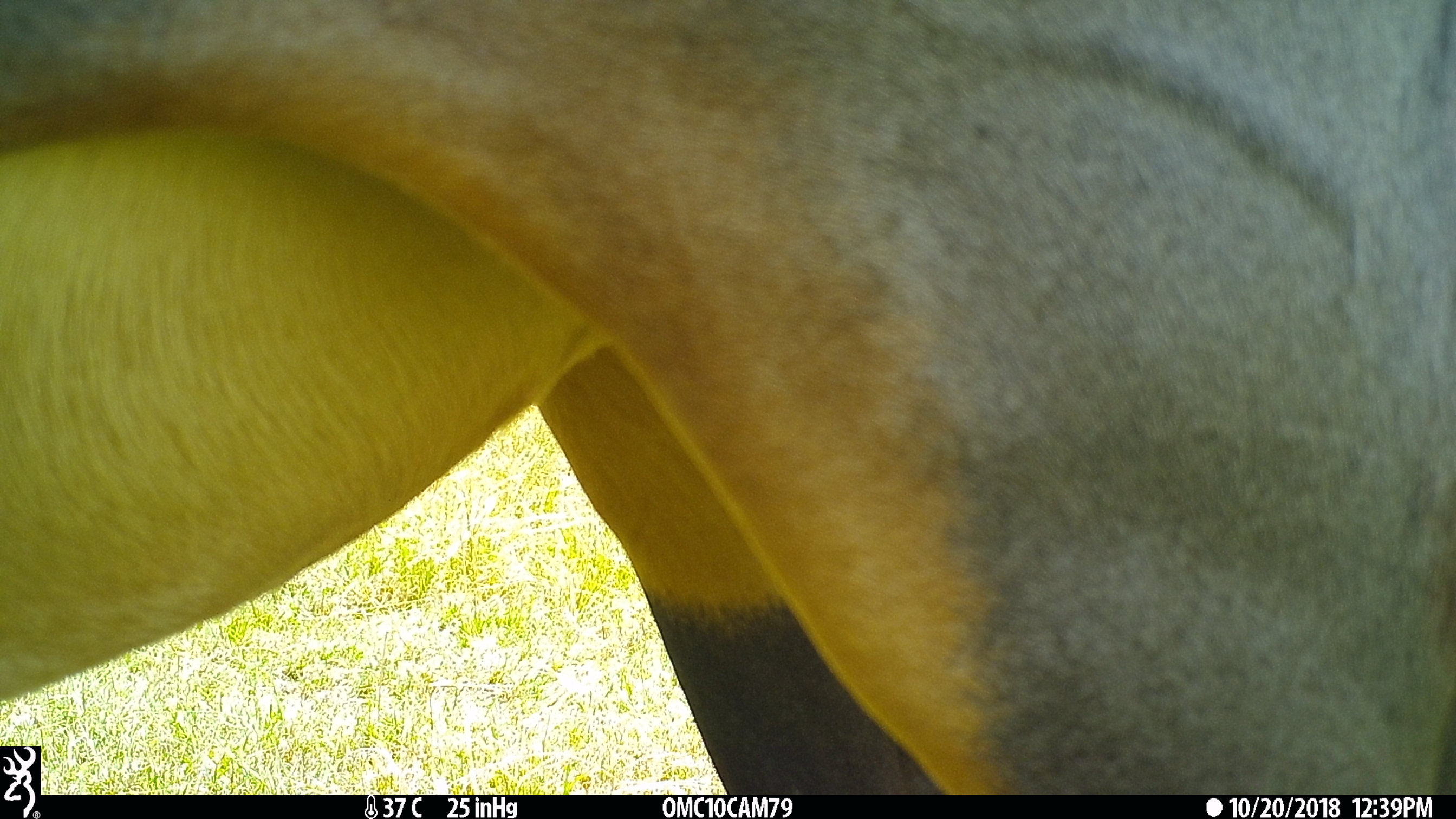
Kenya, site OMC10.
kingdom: Animalia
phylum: Chordata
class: Mammalia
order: Artiodactyla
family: Bovidae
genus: Damaliscus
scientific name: Damaliscus lunatus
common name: topi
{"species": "topi (Damaliscus lunatus)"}